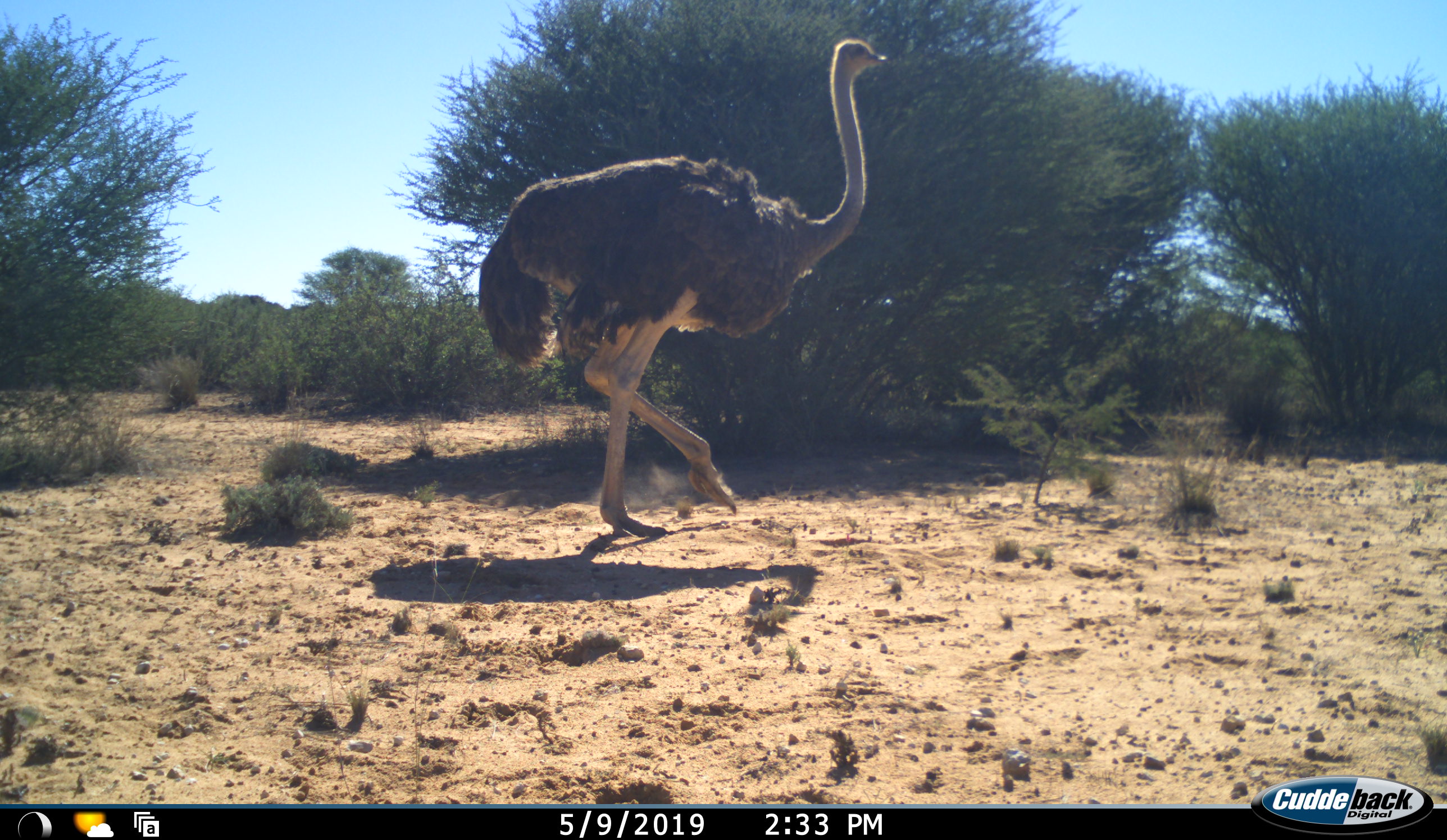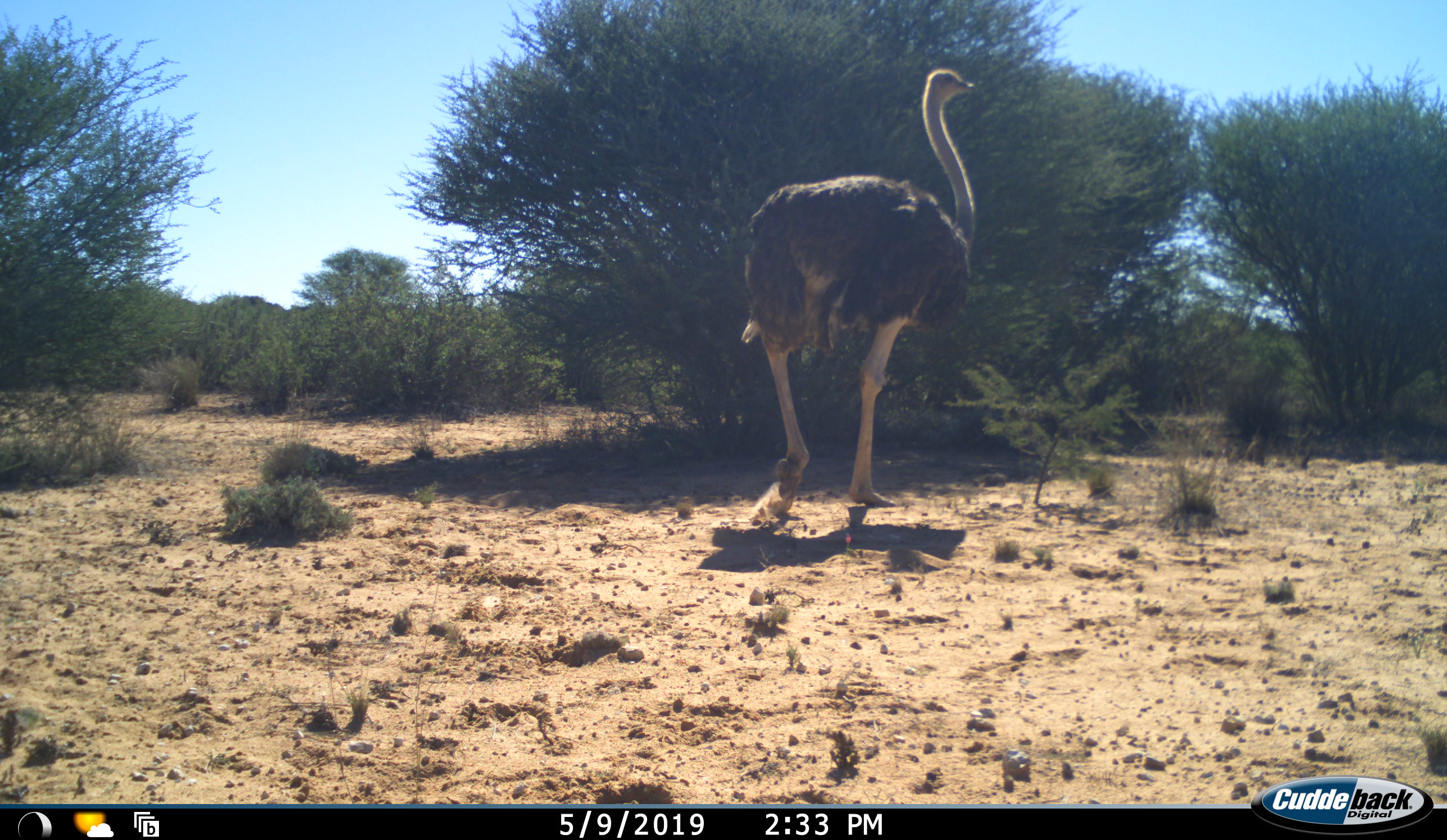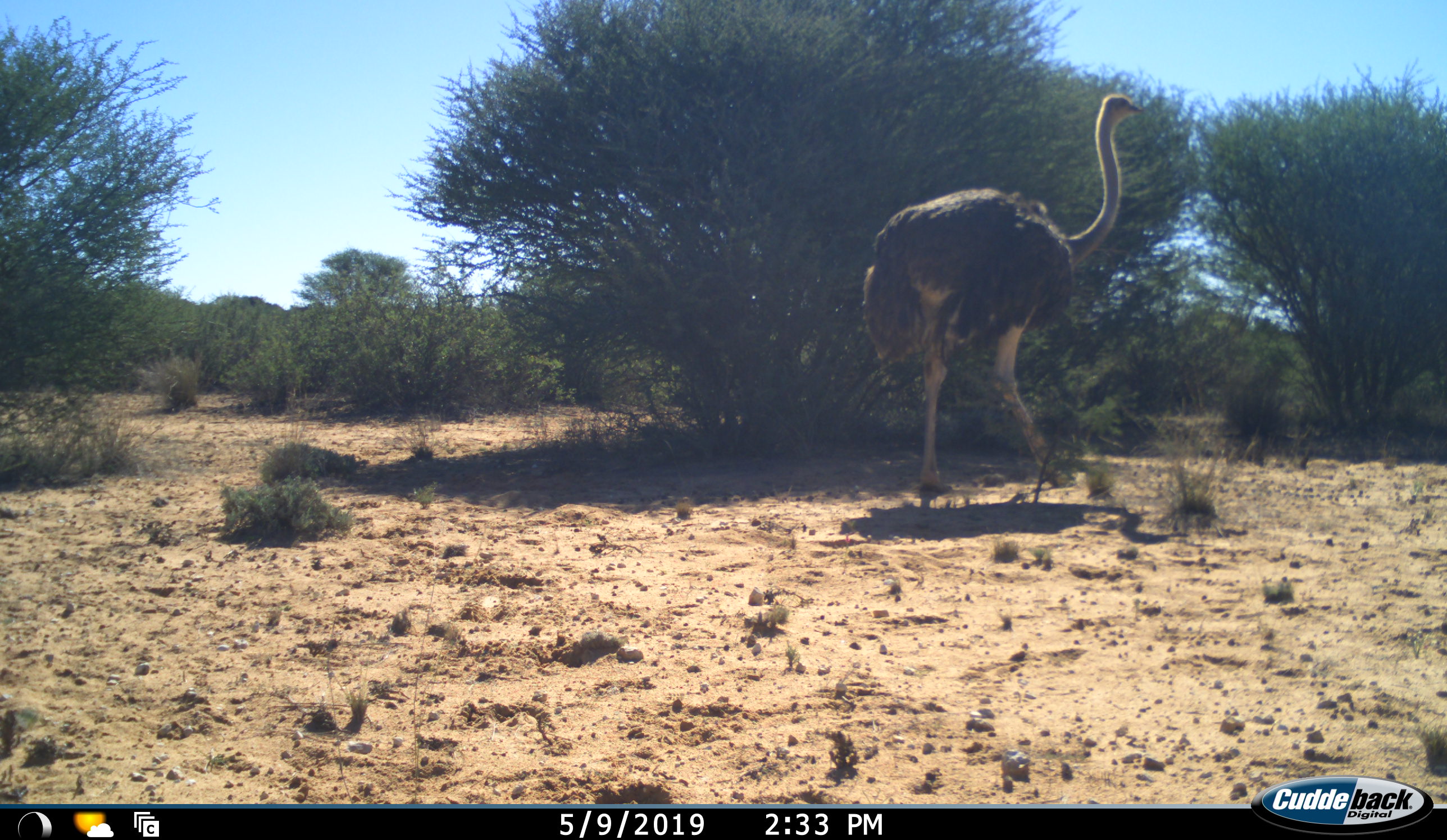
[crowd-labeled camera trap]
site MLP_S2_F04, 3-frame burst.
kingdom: Animalia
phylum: Chordata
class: Aves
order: Struthioniformes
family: Struthionidae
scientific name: Struthionidae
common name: ostrich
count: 1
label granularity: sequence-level